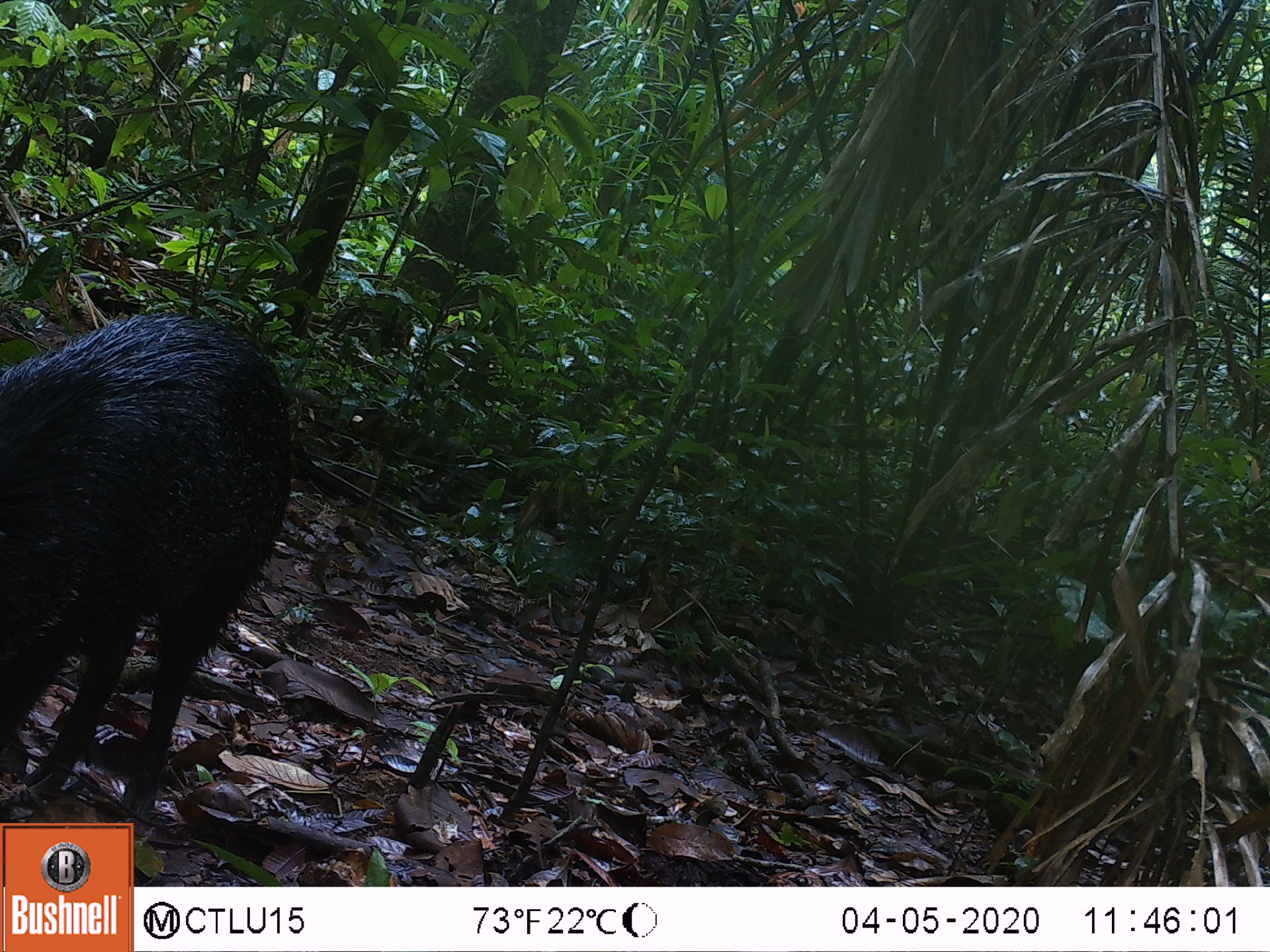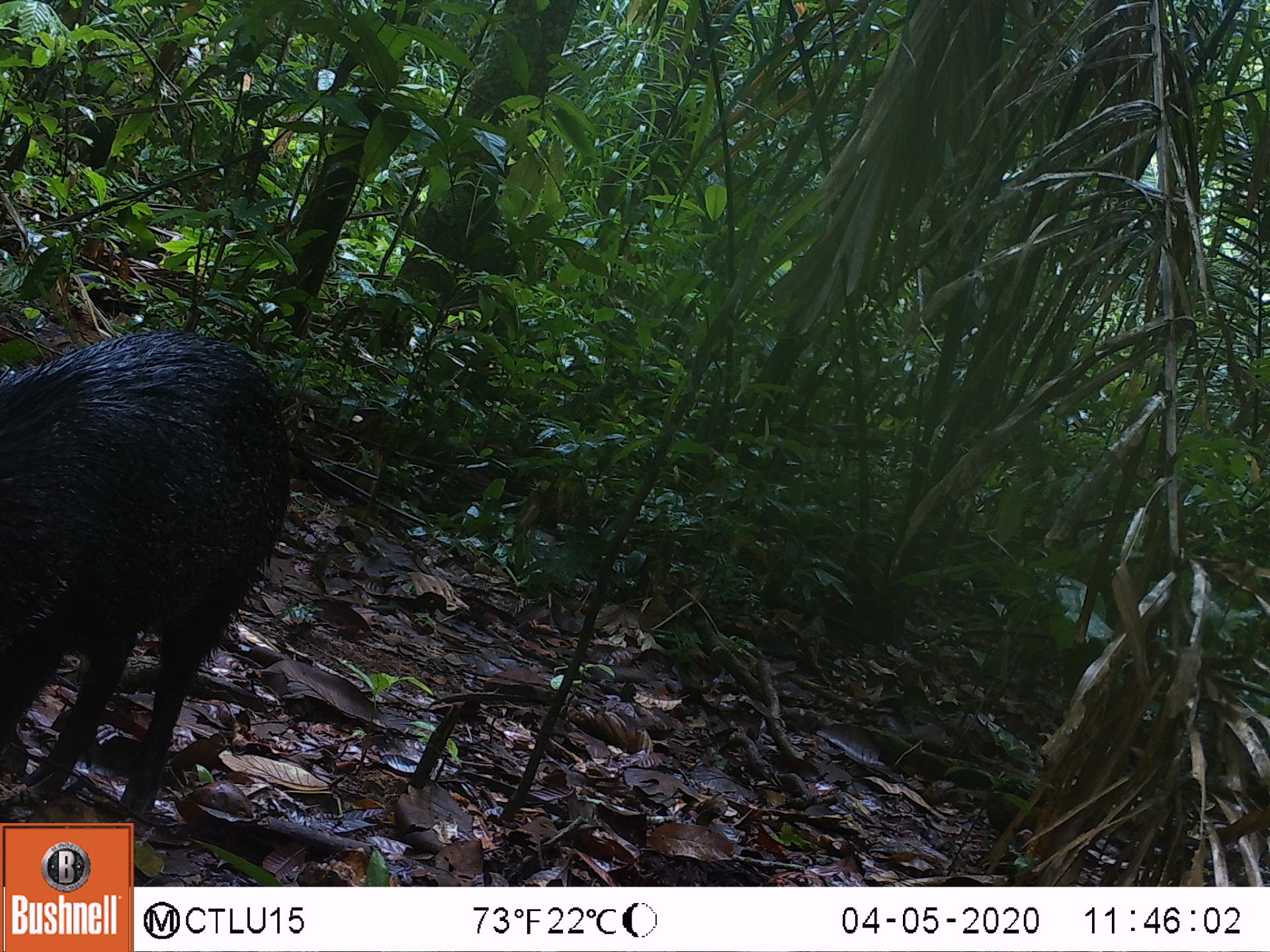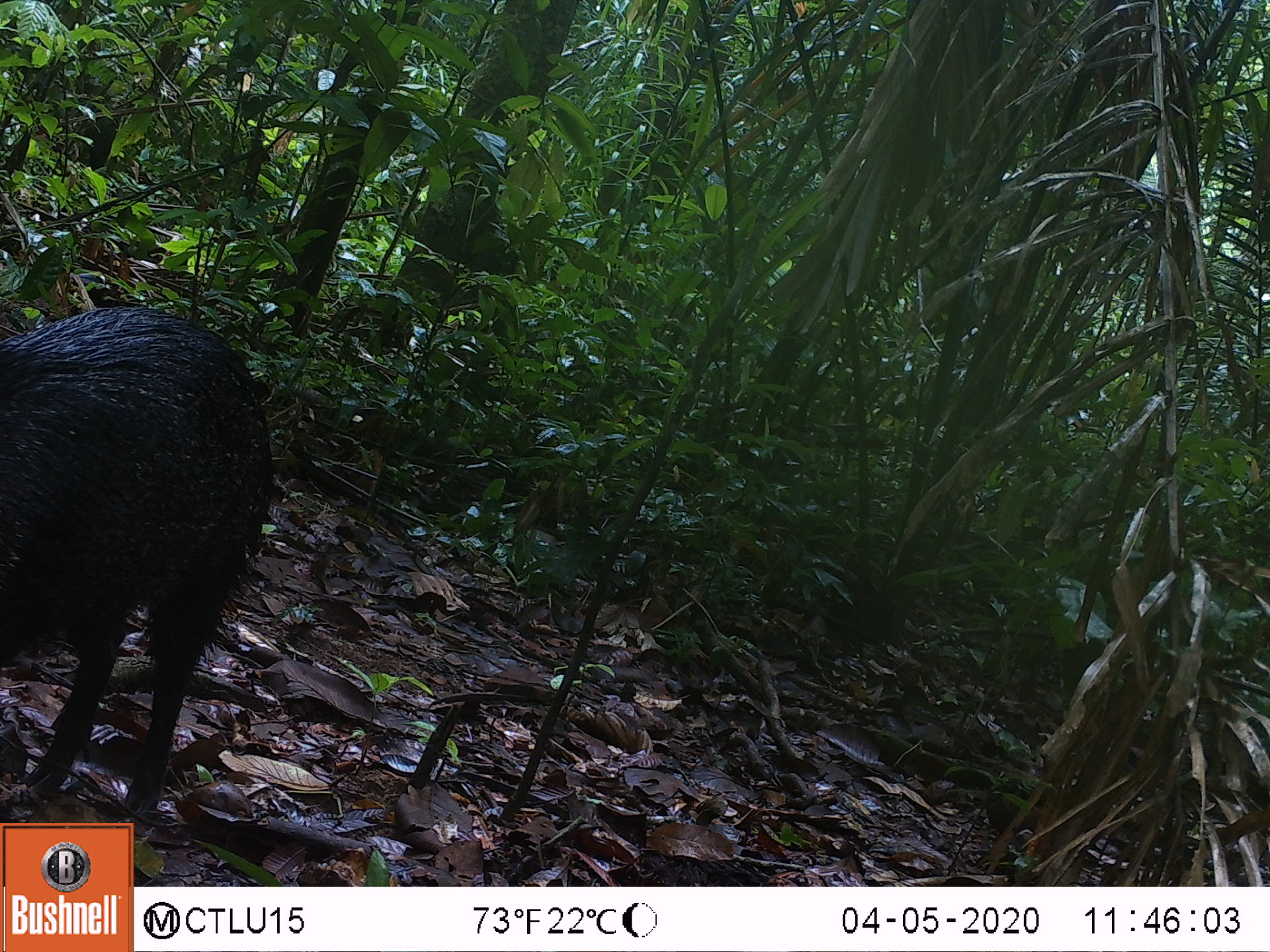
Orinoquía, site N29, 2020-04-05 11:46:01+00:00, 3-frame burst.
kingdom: Animalia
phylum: Chordata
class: Mammalia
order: Artiodactyla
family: Tayassuidae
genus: Pecari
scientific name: Pecari tajacu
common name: collared peccary